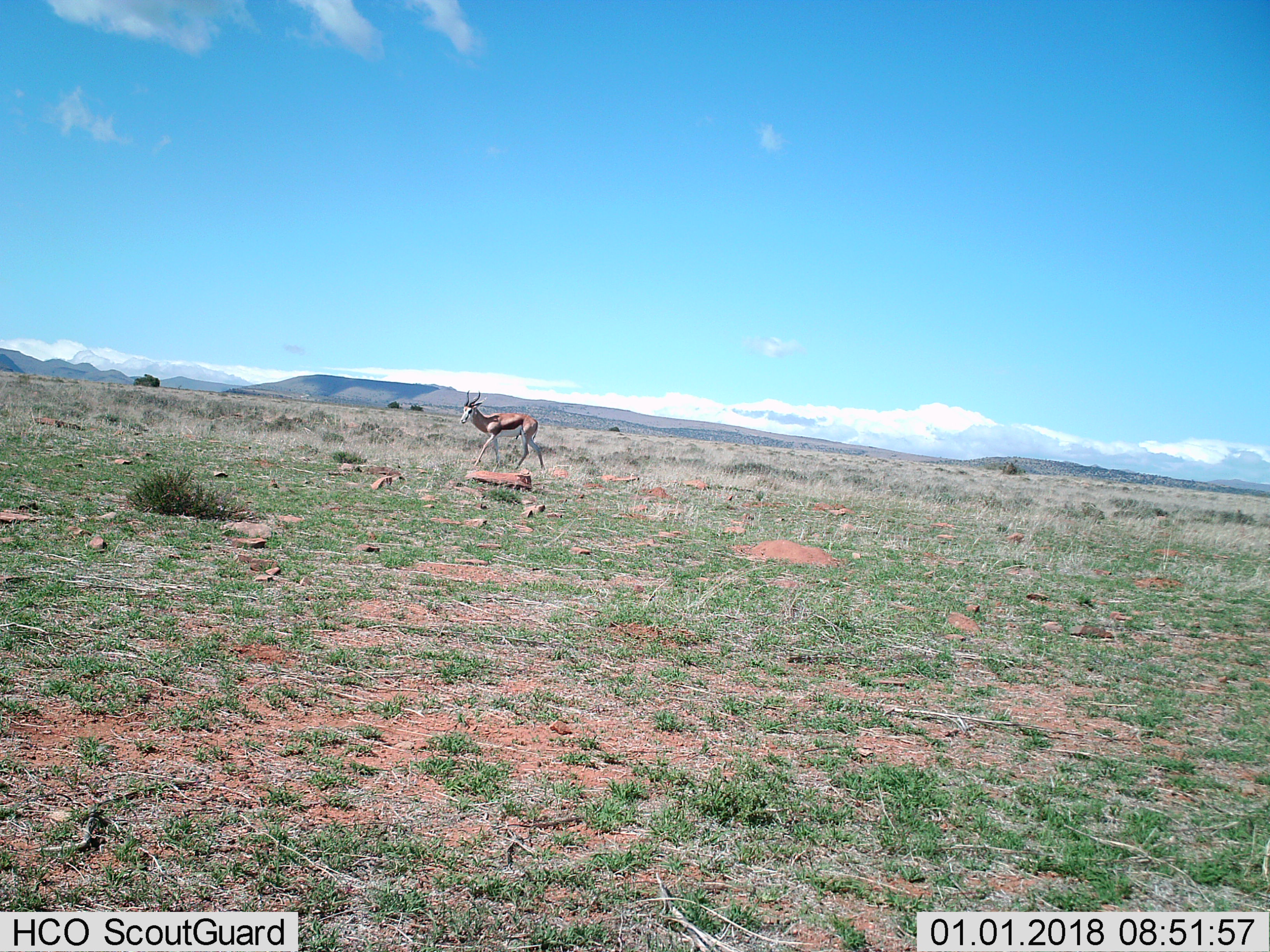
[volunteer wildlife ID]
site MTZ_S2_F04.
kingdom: Animalia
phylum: Chordata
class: Mammalia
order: Artiodactyla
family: Bovidae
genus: Antidorcas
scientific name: Antidorcas marsupialis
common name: springbok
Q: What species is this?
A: Springbok (Antidorcas marsupialis).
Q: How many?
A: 1.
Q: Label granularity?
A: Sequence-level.